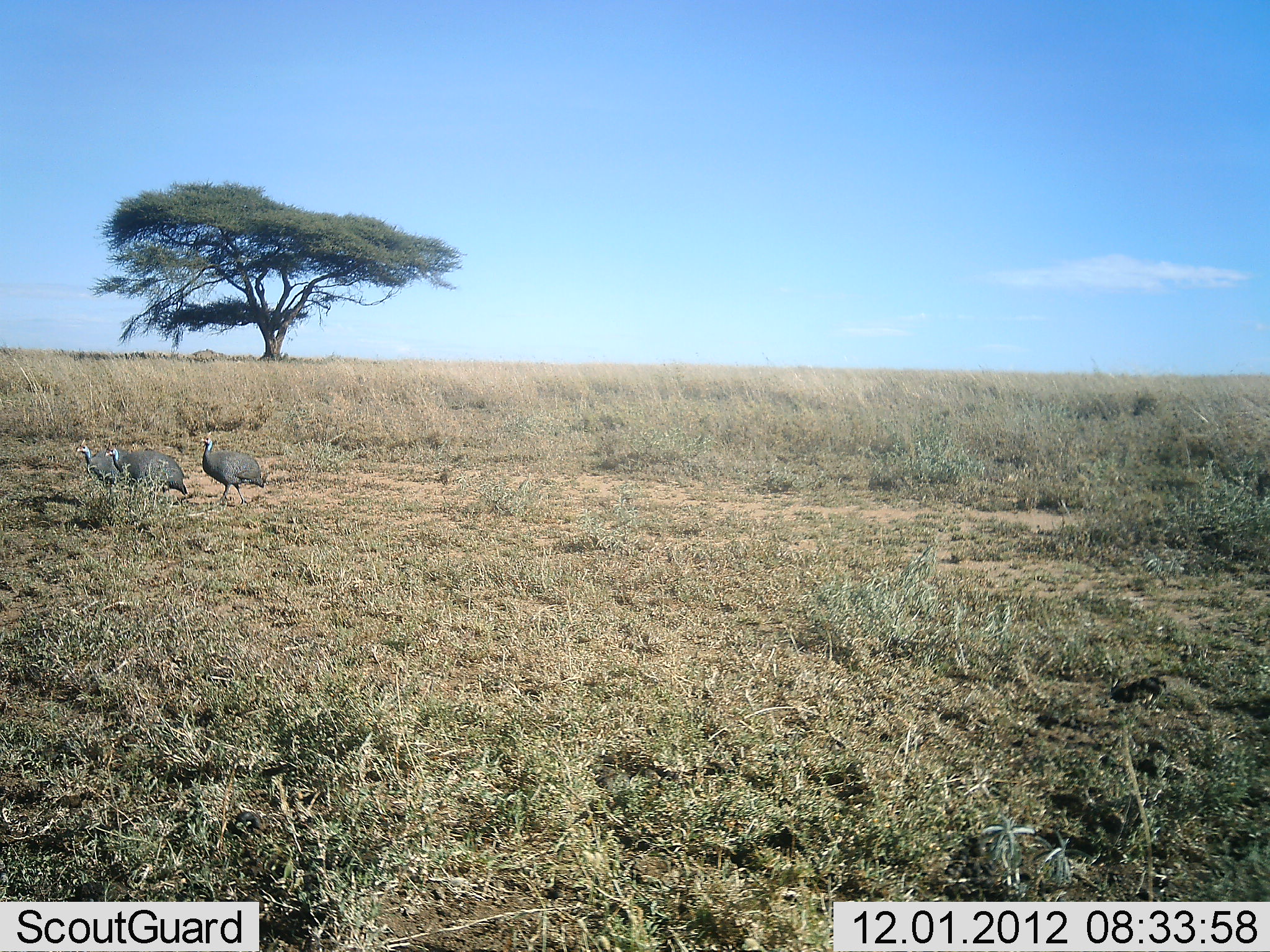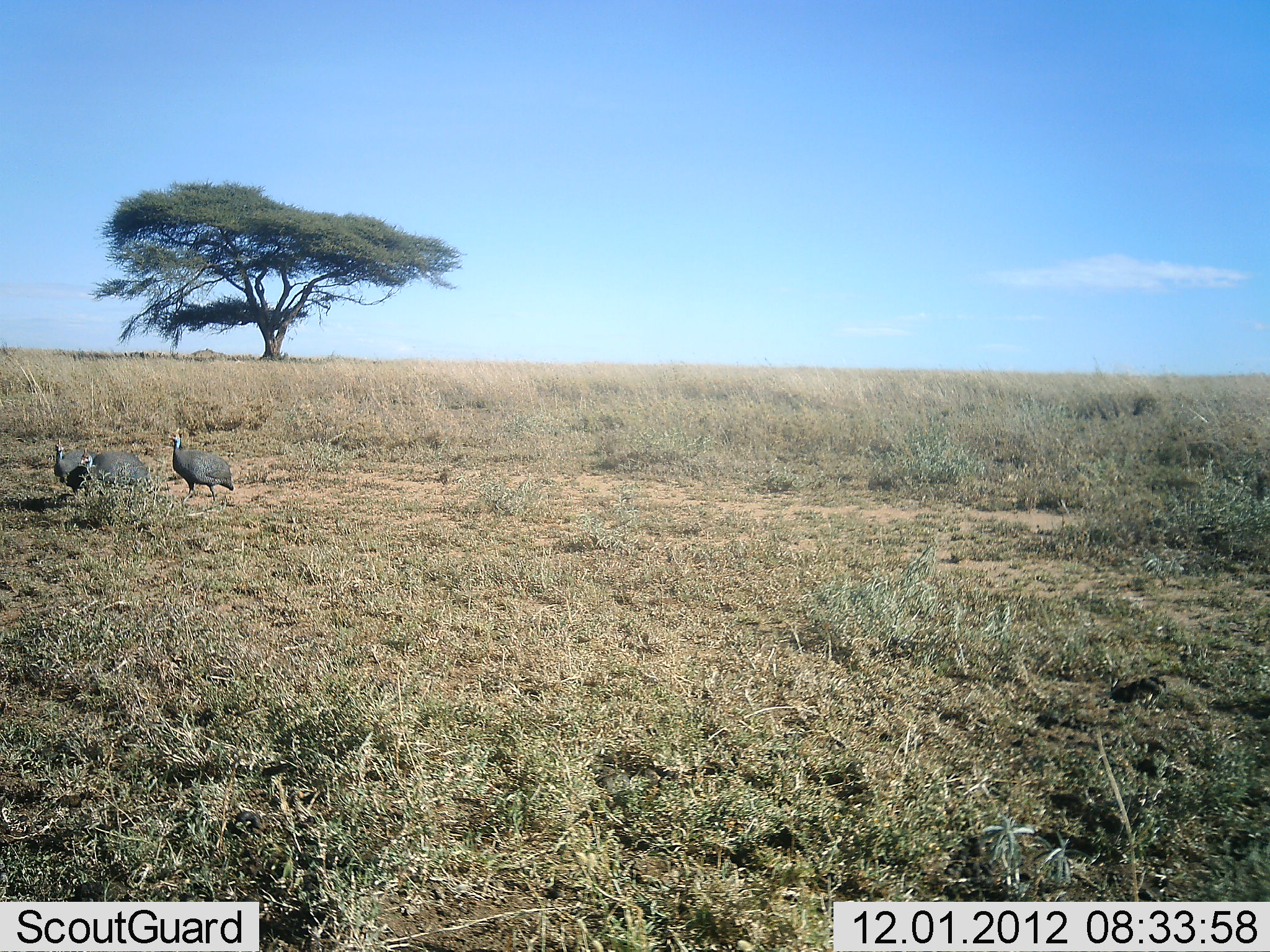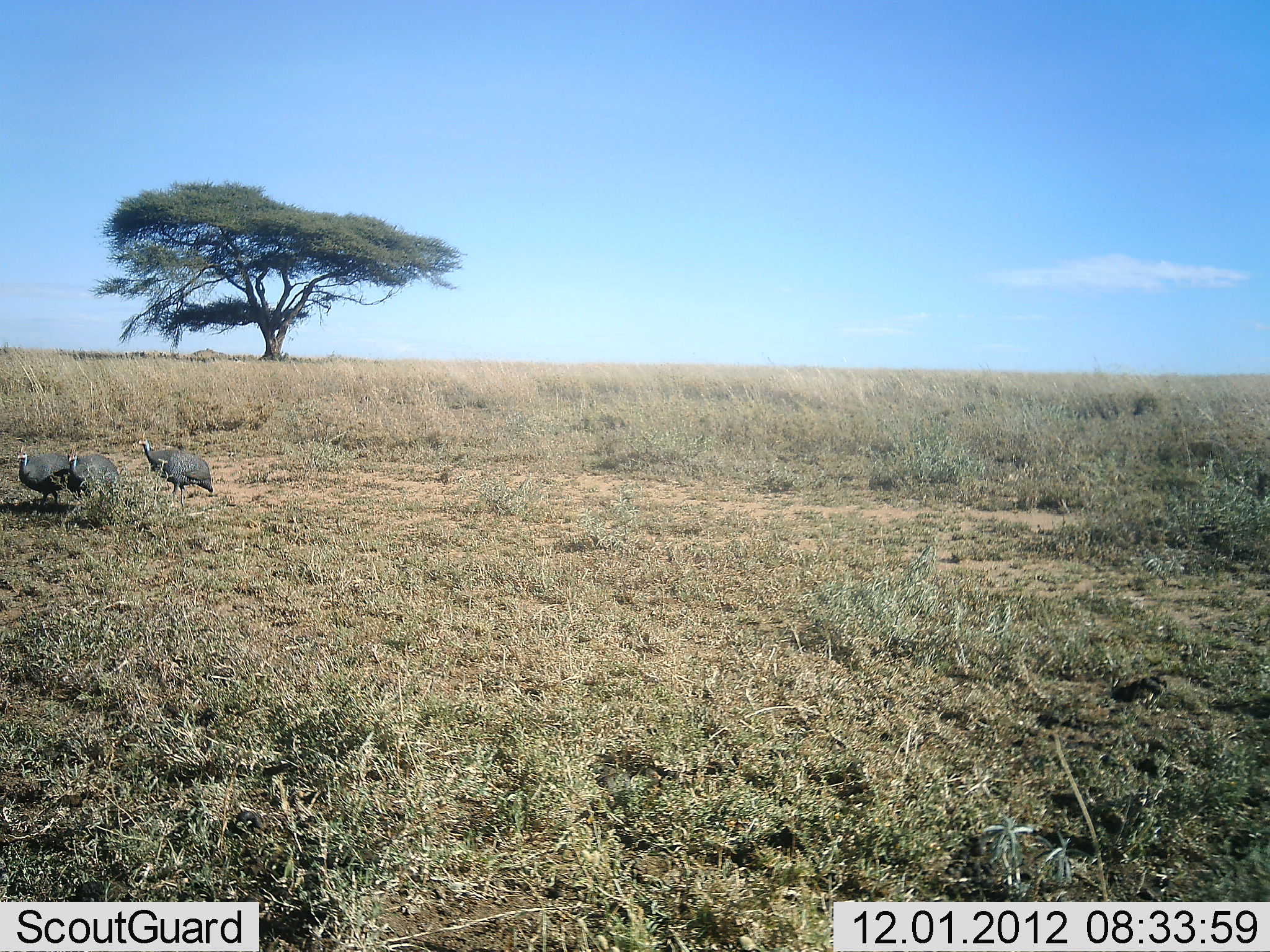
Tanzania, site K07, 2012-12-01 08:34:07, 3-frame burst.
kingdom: Animalia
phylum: Chordata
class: Aves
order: Galliformes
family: Numididae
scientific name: Numididae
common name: guinea fowl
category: guineafowl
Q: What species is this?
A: Guineafowl (guinea fowl) (Numididae).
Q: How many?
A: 3.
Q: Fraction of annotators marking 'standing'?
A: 0%.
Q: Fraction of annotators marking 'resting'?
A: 0%.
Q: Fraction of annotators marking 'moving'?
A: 100%.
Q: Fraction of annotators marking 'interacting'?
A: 0%.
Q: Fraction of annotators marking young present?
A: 0%.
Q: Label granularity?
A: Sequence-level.